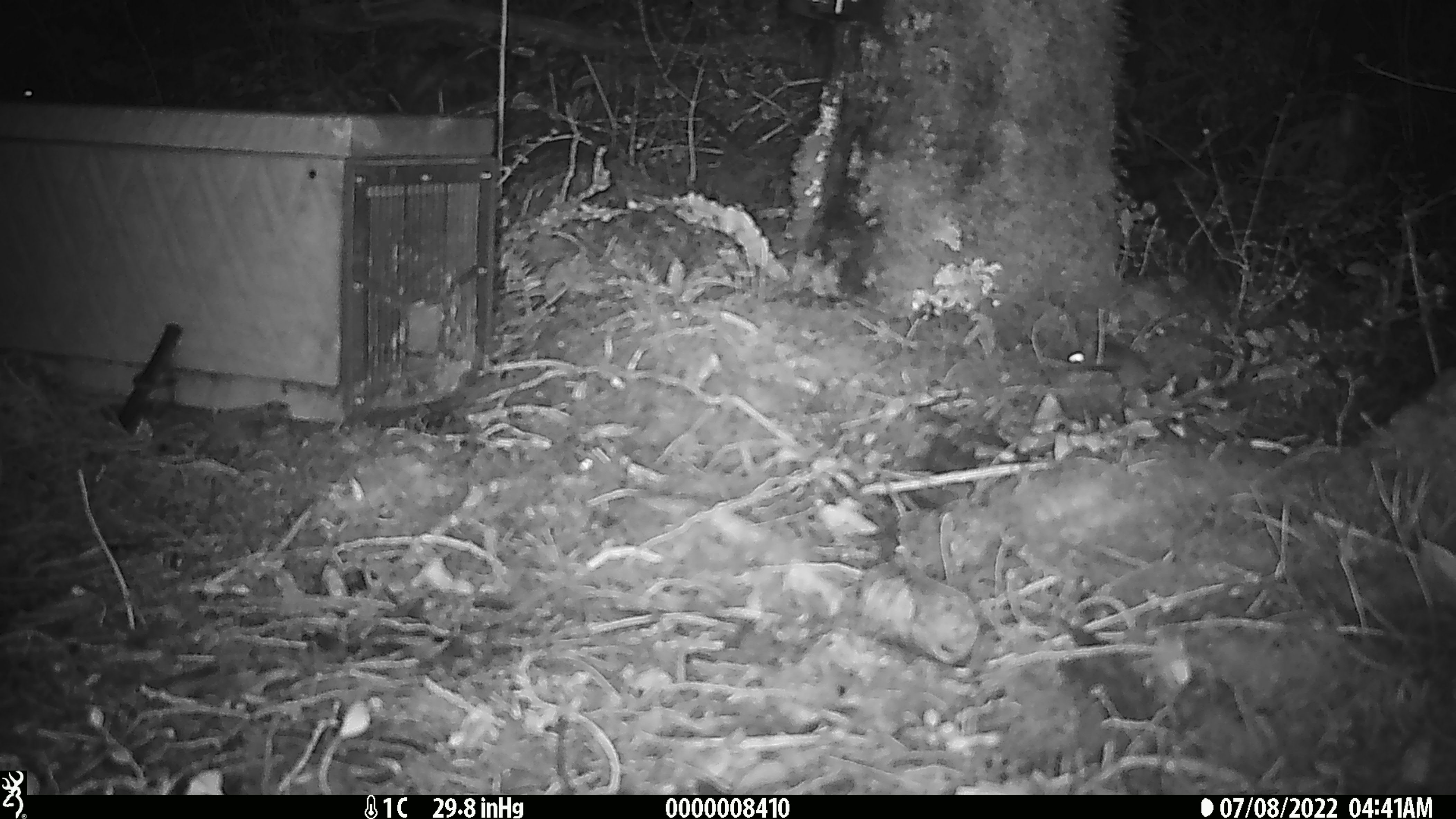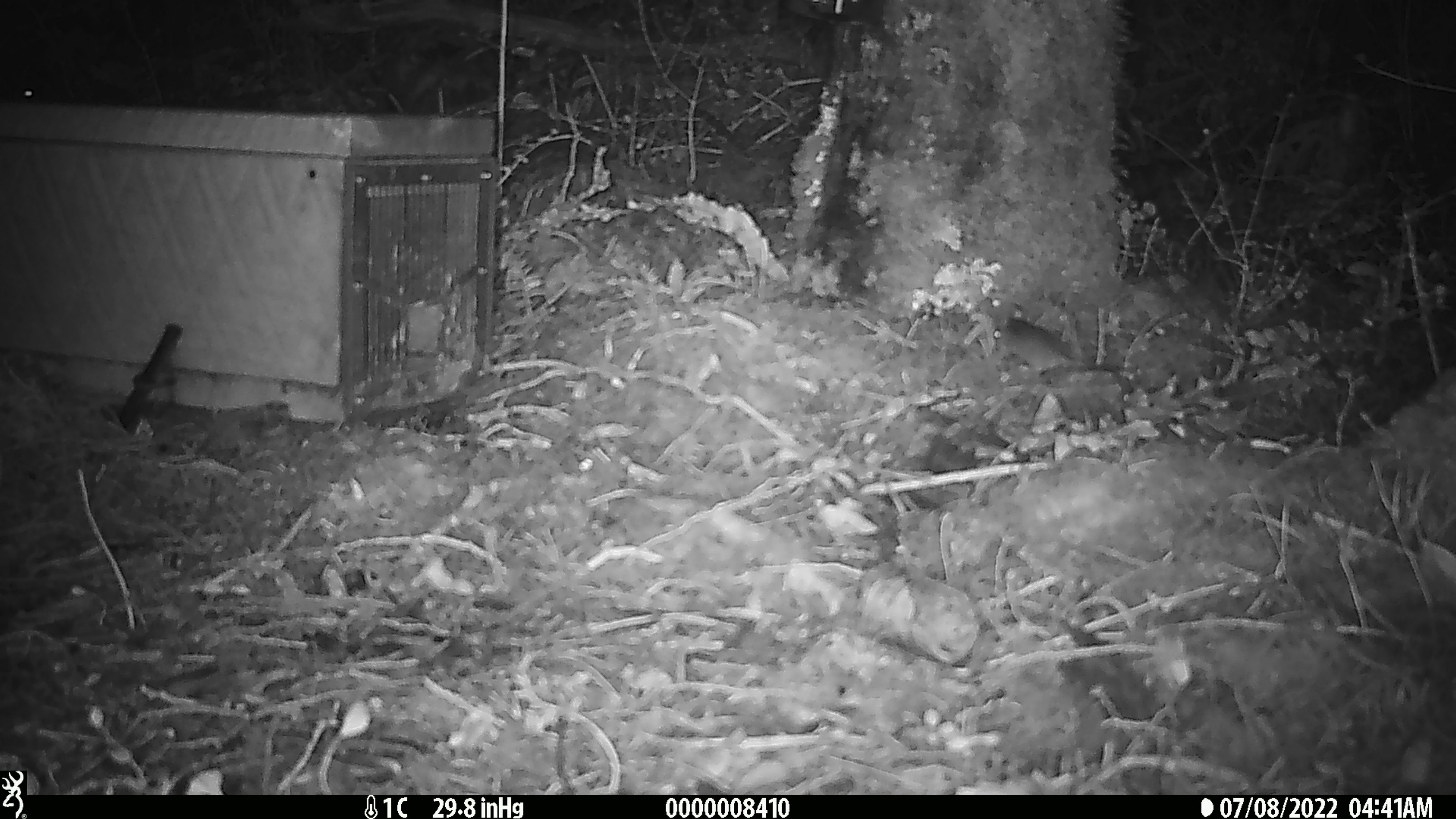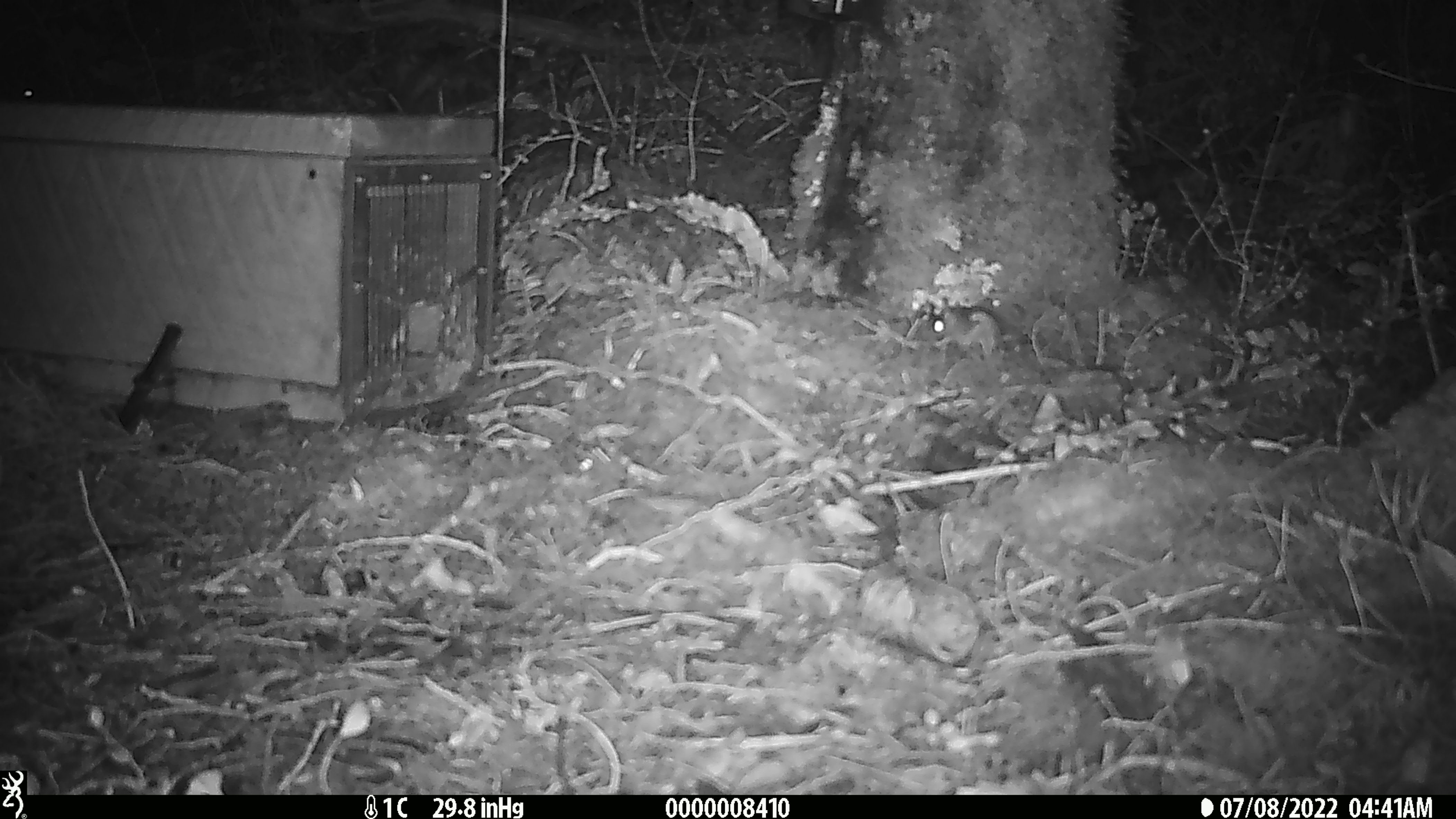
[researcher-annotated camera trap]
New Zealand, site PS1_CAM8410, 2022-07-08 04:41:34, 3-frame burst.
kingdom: Animalia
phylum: Chordata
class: Mammalia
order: Rodentia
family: Muridae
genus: Mus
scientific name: Mus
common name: mouse